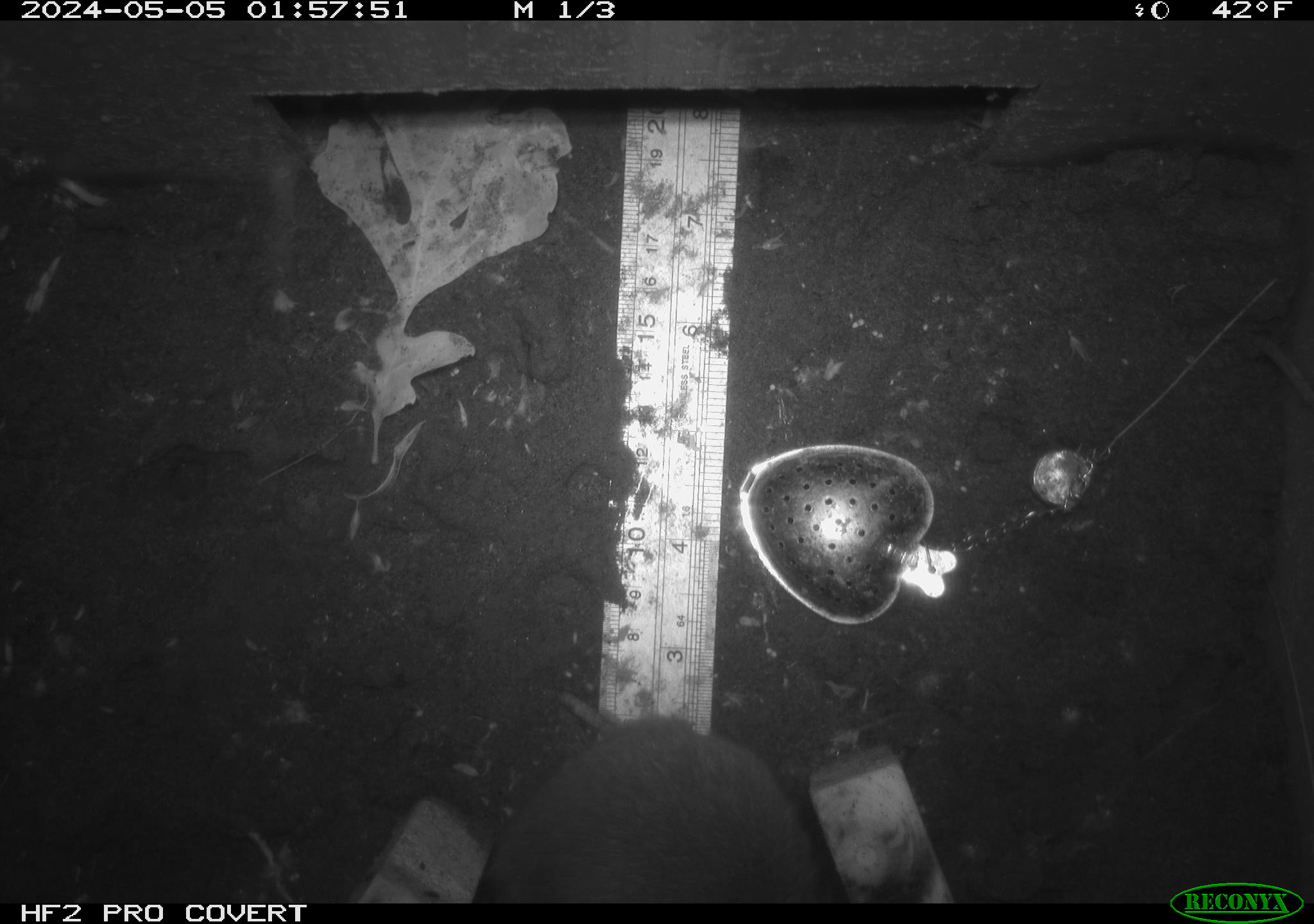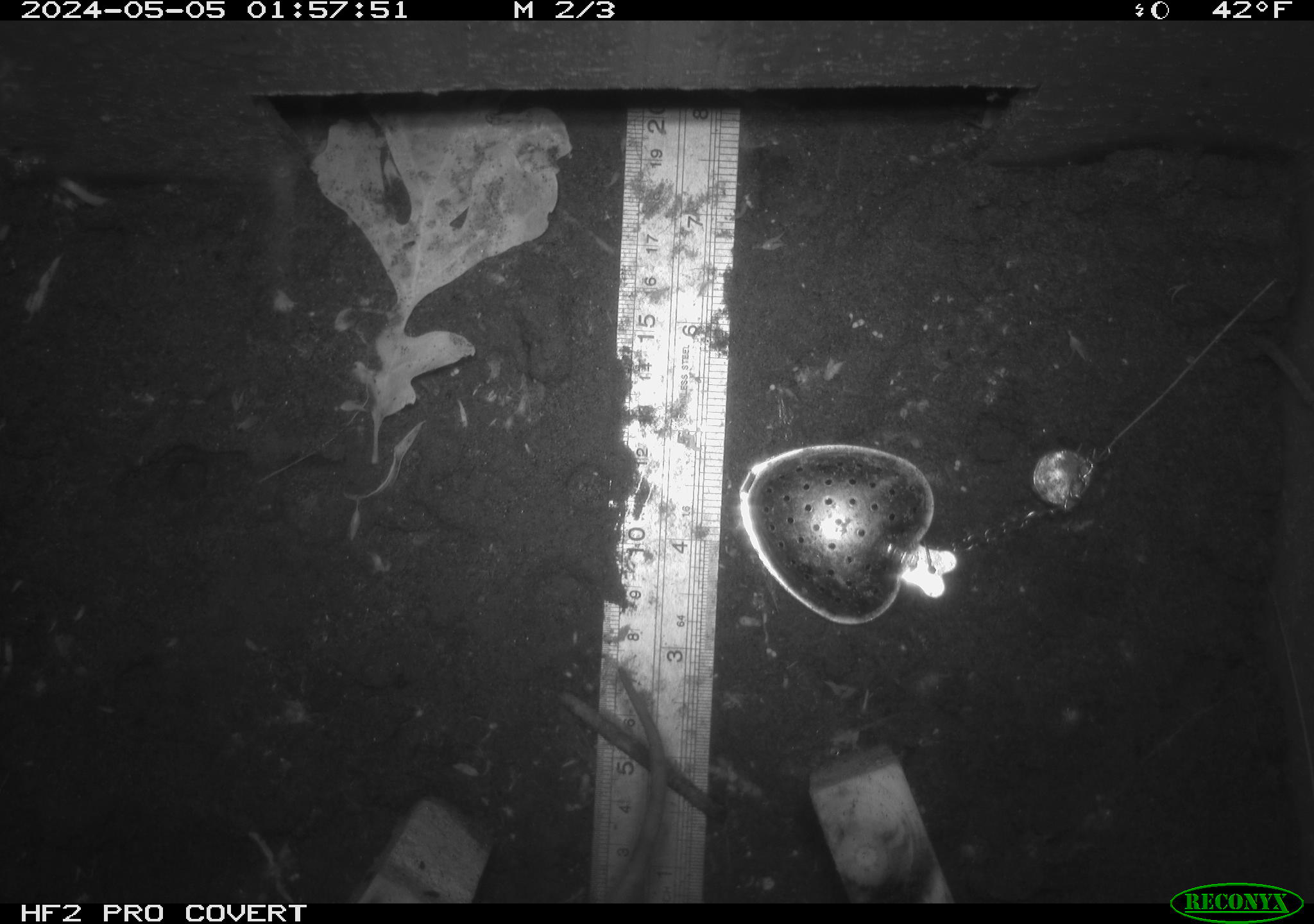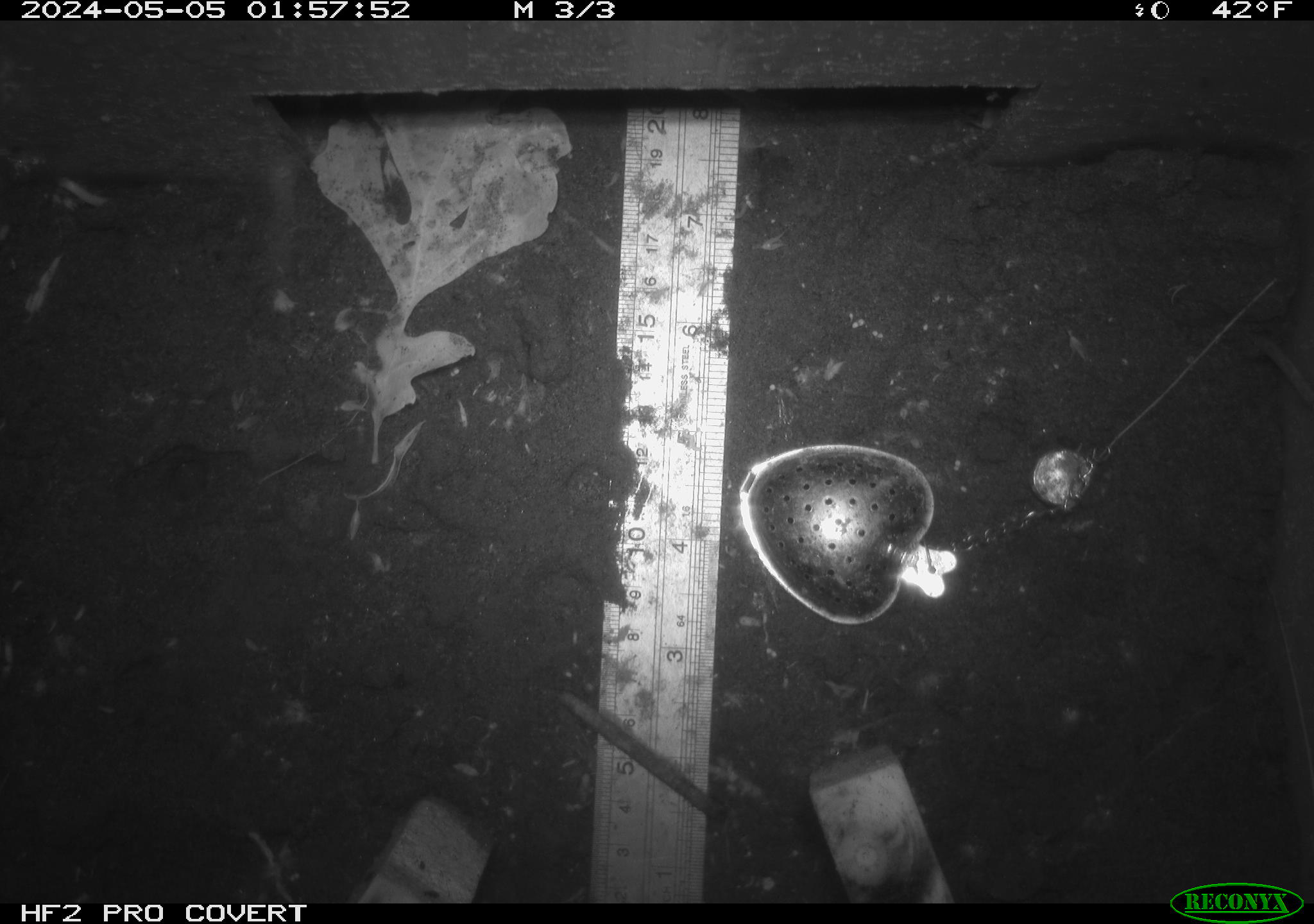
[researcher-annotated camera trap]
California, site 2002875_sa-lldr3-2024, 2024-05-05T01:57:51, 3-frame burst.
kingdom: Animalia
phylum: Chordata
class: Mammalia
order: Rodentia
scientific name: Rodentia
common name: rodent